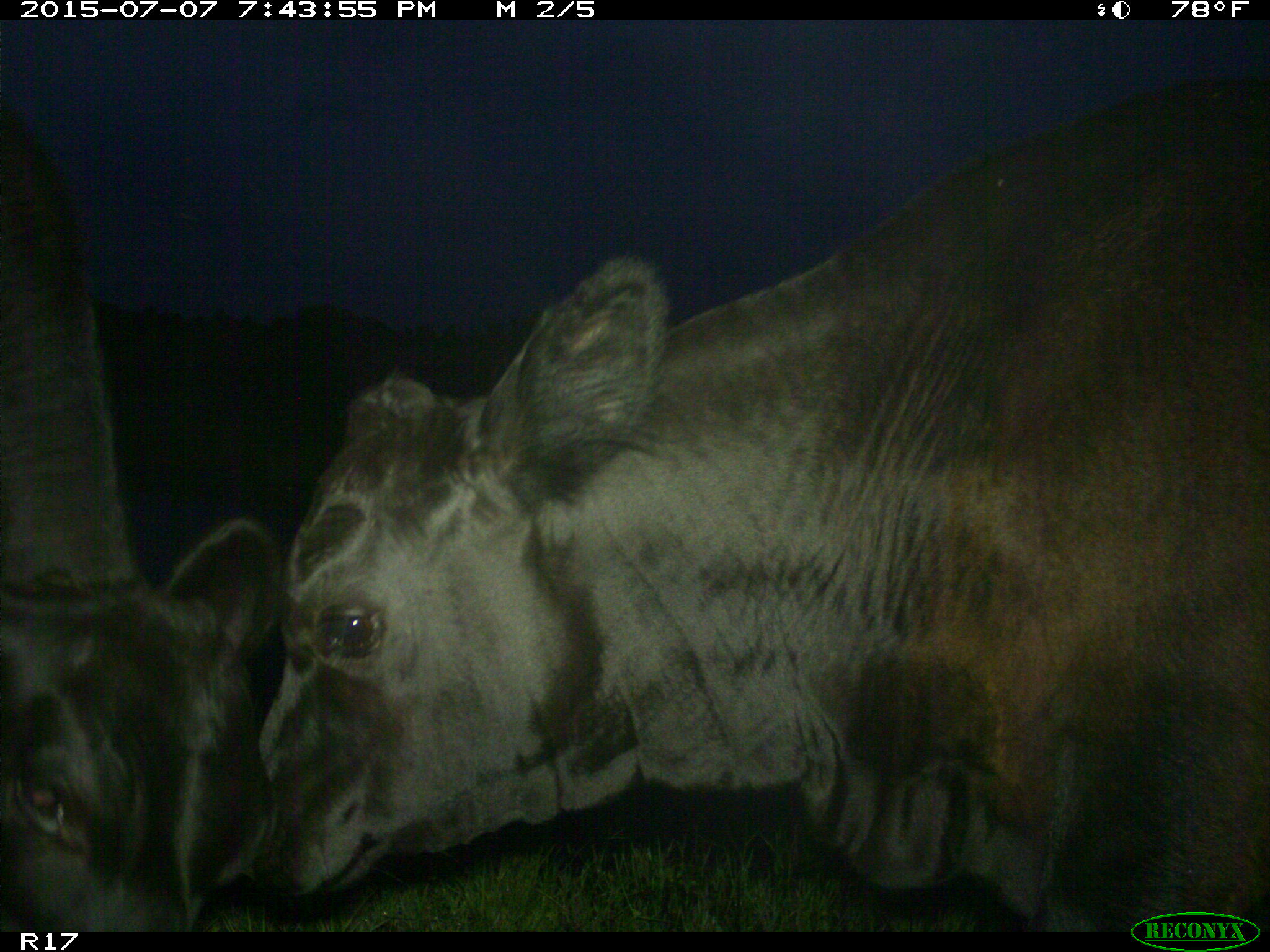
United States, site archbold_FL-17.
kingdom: Animalia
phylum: Chordata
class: Mammalia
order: Artiodactyla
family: Bovidae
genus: Bos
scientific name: Bos taurus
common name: domestic cow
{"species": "Bos taurus (domestic cow)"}